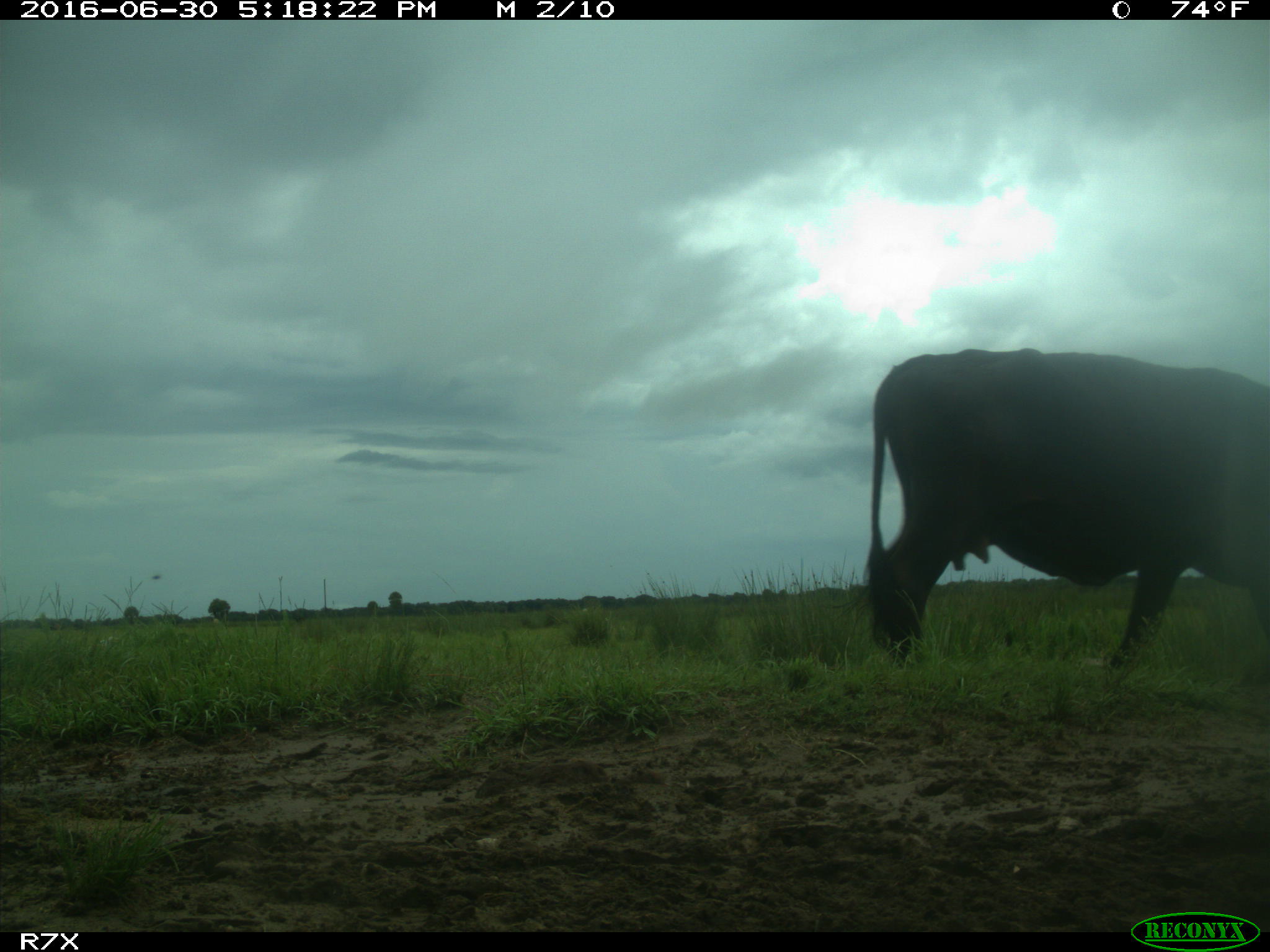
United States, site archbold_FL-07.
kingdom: Animalia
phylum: Chordata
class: Mammalia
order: Artiodactyla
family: Bovidae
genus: Bos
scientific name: Bos taurus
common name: domestic cow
Bos taurus (domestic cow).